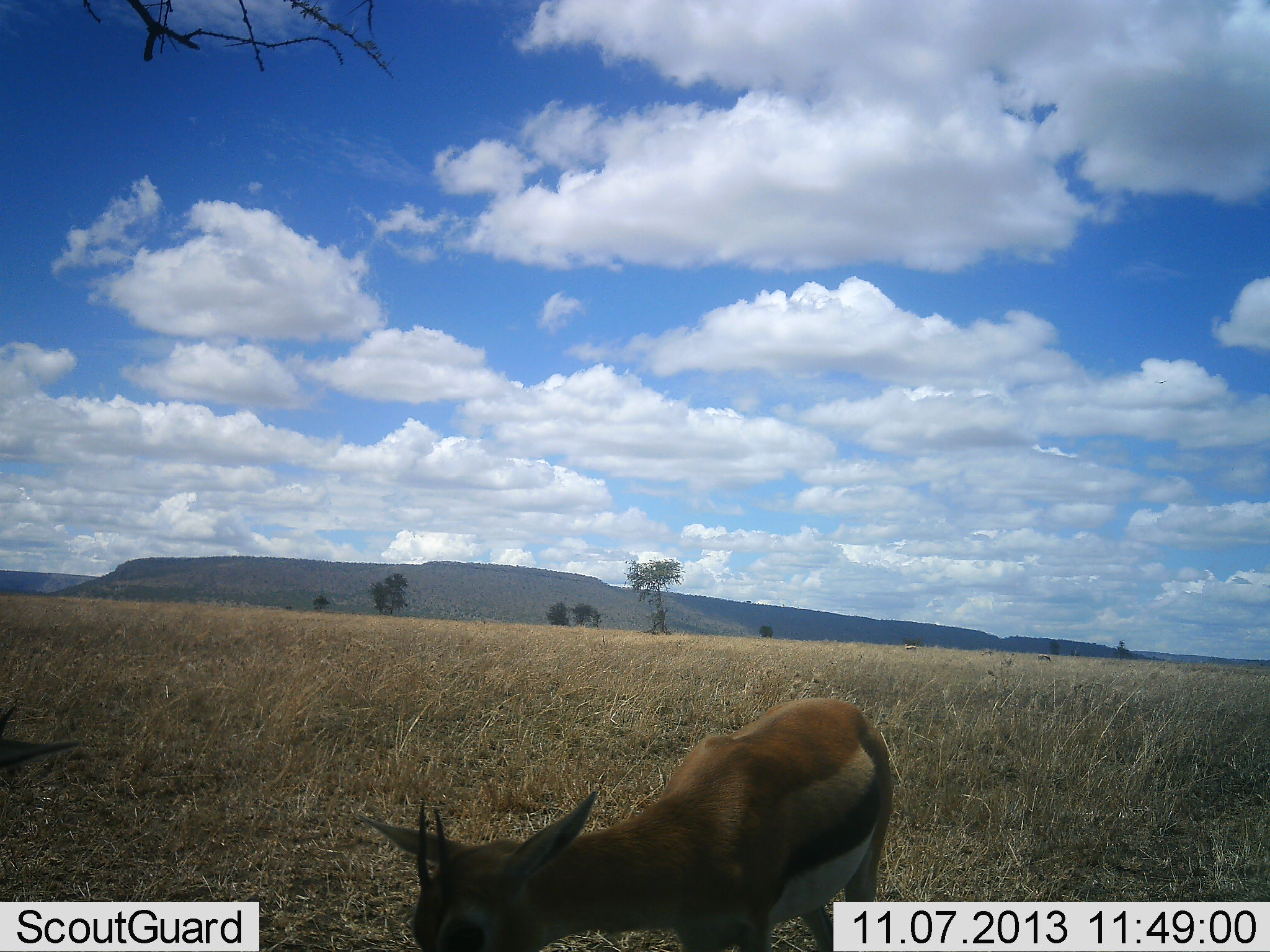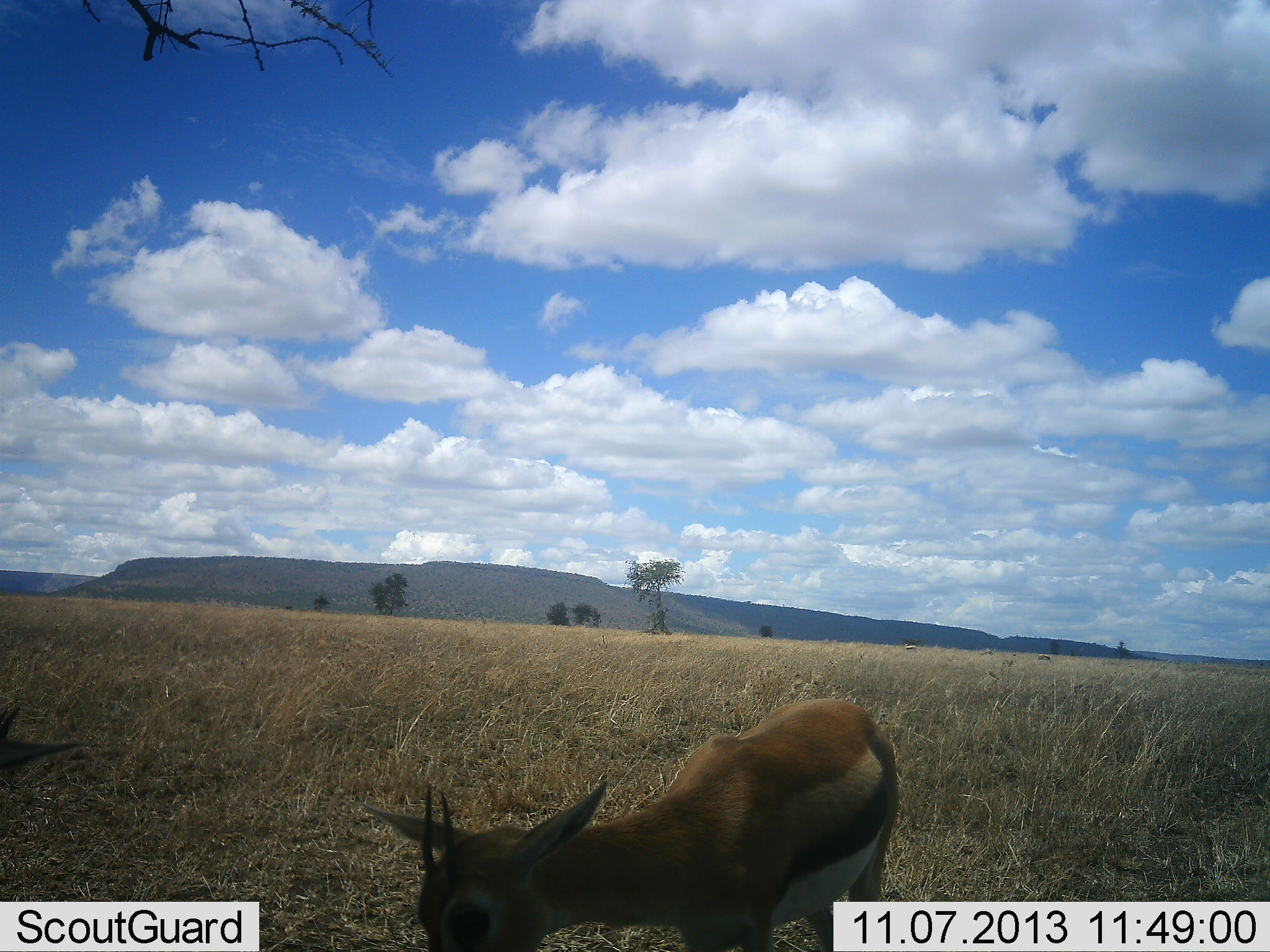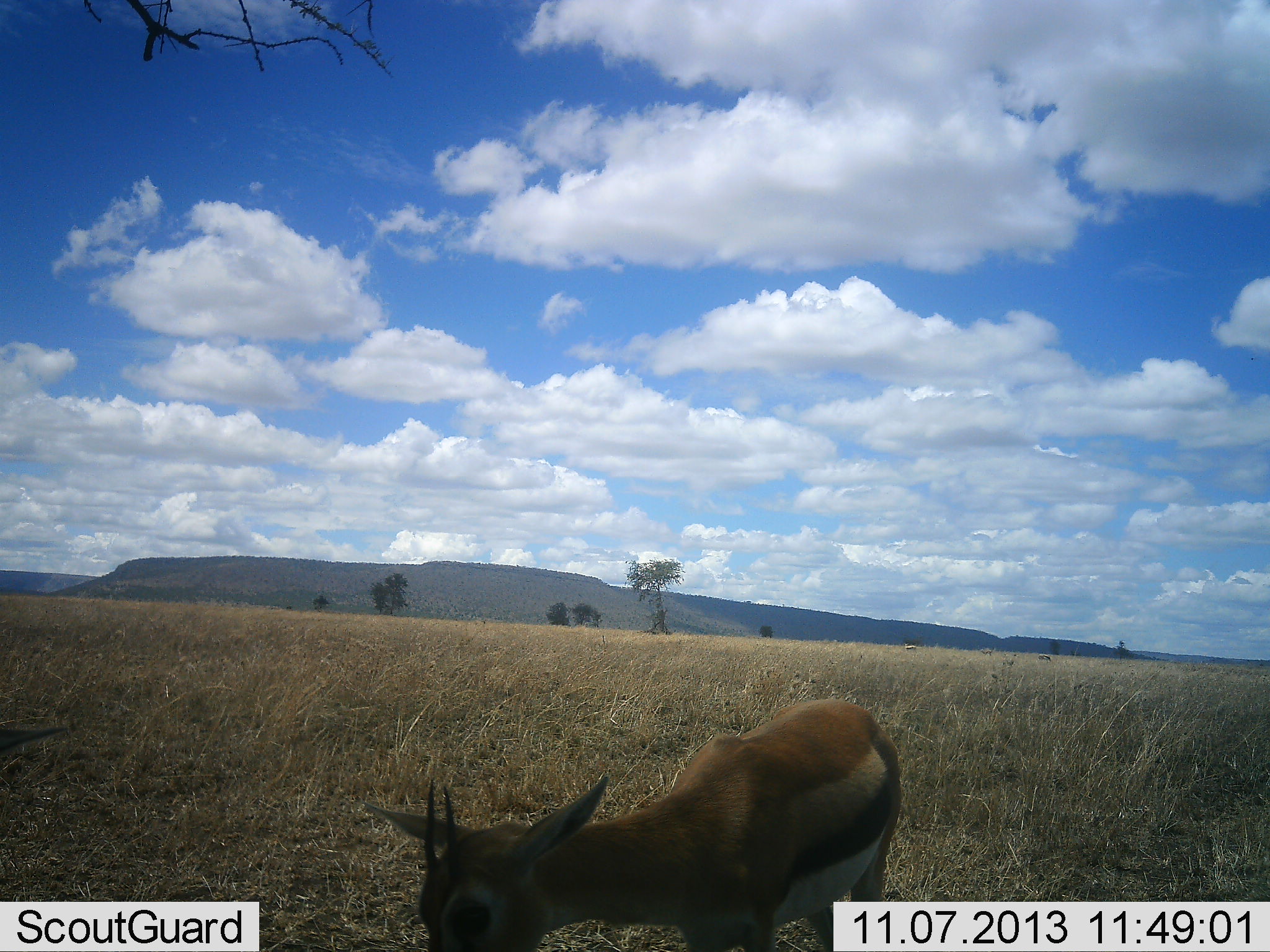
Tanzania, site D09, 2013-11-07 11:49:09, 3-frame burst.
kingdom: Animalia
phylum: Chordata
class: Mammalia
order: Artiodactyla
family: Bovidae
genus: Eudorcas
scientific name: Eudorcas thomsonii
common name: thomson's gazelle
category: gazellethomsons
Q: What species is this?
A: Gazellethomsons (thomson's gazelle) (Eudorcas thomsonii).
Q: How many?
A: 2.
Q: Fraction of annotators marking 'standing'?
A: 80%.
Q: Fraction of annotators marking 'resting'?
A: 10%.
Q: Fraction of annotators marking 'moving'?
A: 0%.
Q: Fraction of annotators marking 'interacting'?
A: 0%.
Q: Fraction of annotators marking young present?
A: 0%.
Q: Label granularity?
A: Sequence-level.